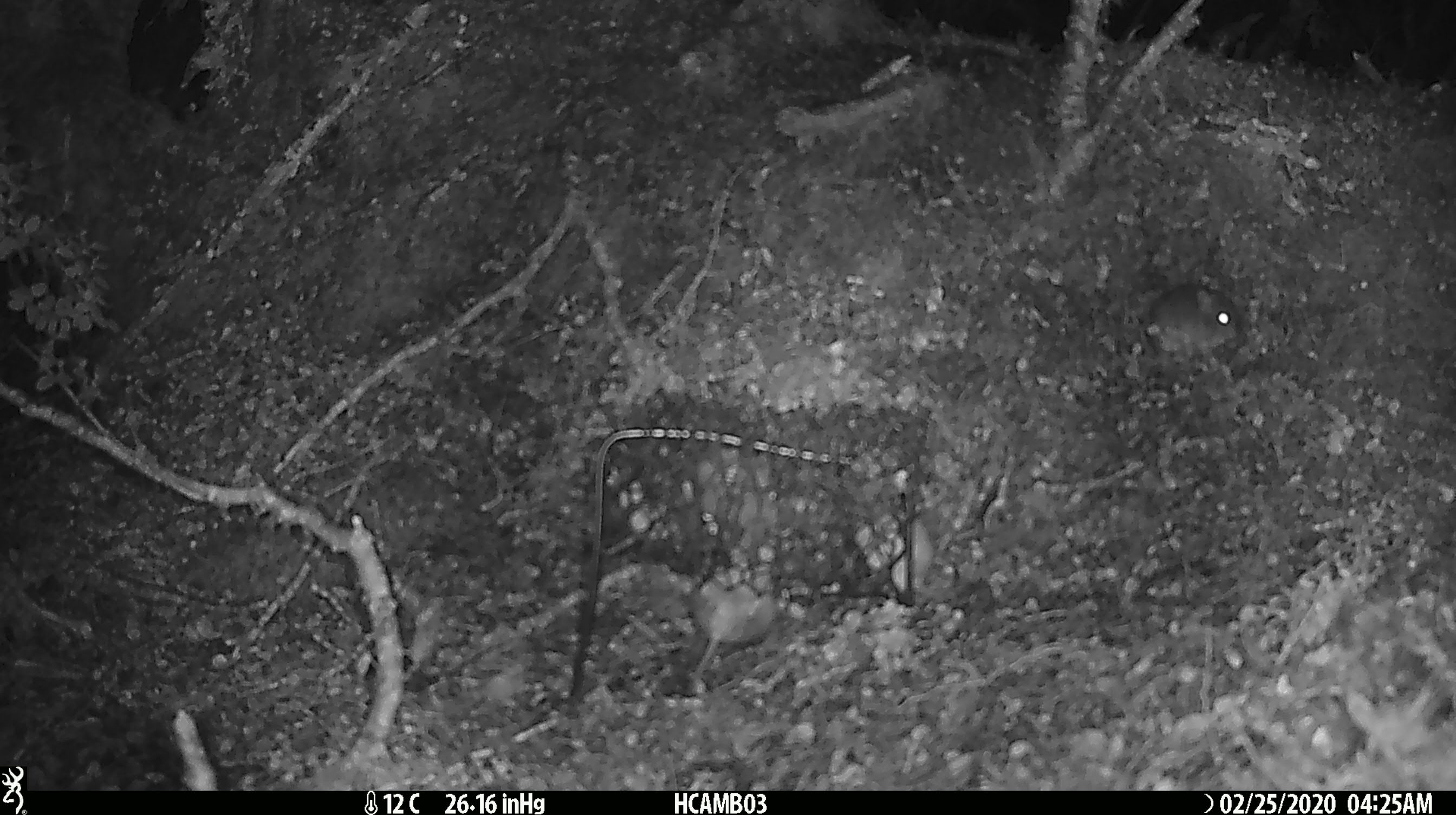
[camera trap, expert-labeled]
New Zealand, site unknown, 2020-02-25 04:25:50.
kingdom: Animalia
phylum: Chordata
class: Mammalia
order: Rodentia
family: Muridae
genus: Mus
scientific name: Mus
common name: mouse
Mouse (Mus).